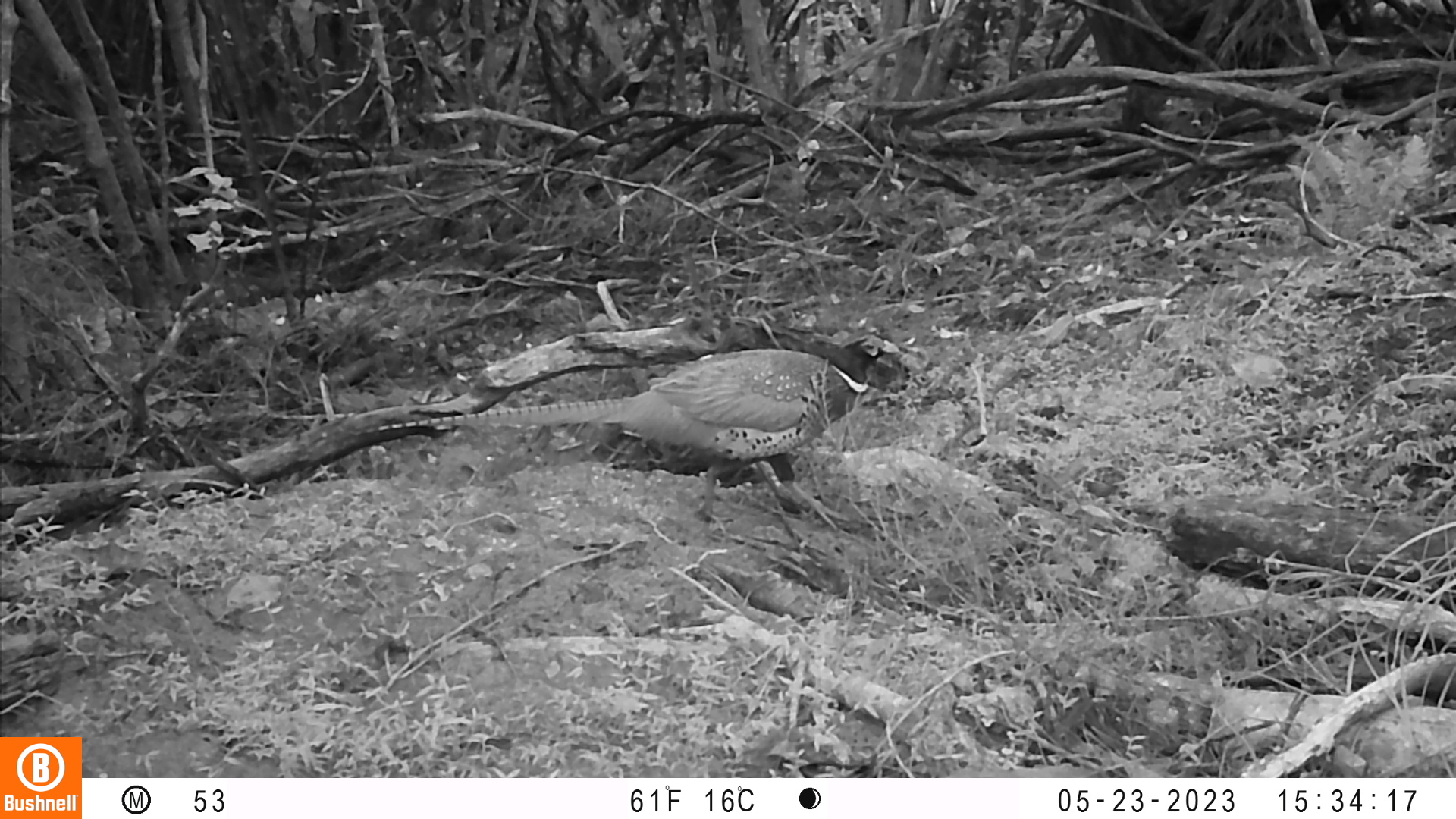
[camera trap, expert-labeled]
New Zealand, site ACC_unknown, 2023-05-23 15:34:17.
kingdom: Animalia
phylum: Chordata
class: Aves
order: Galliformes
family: Phasianidae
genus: Phasianus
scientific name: Phasianus colchicus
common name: common pheasant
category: pheasant